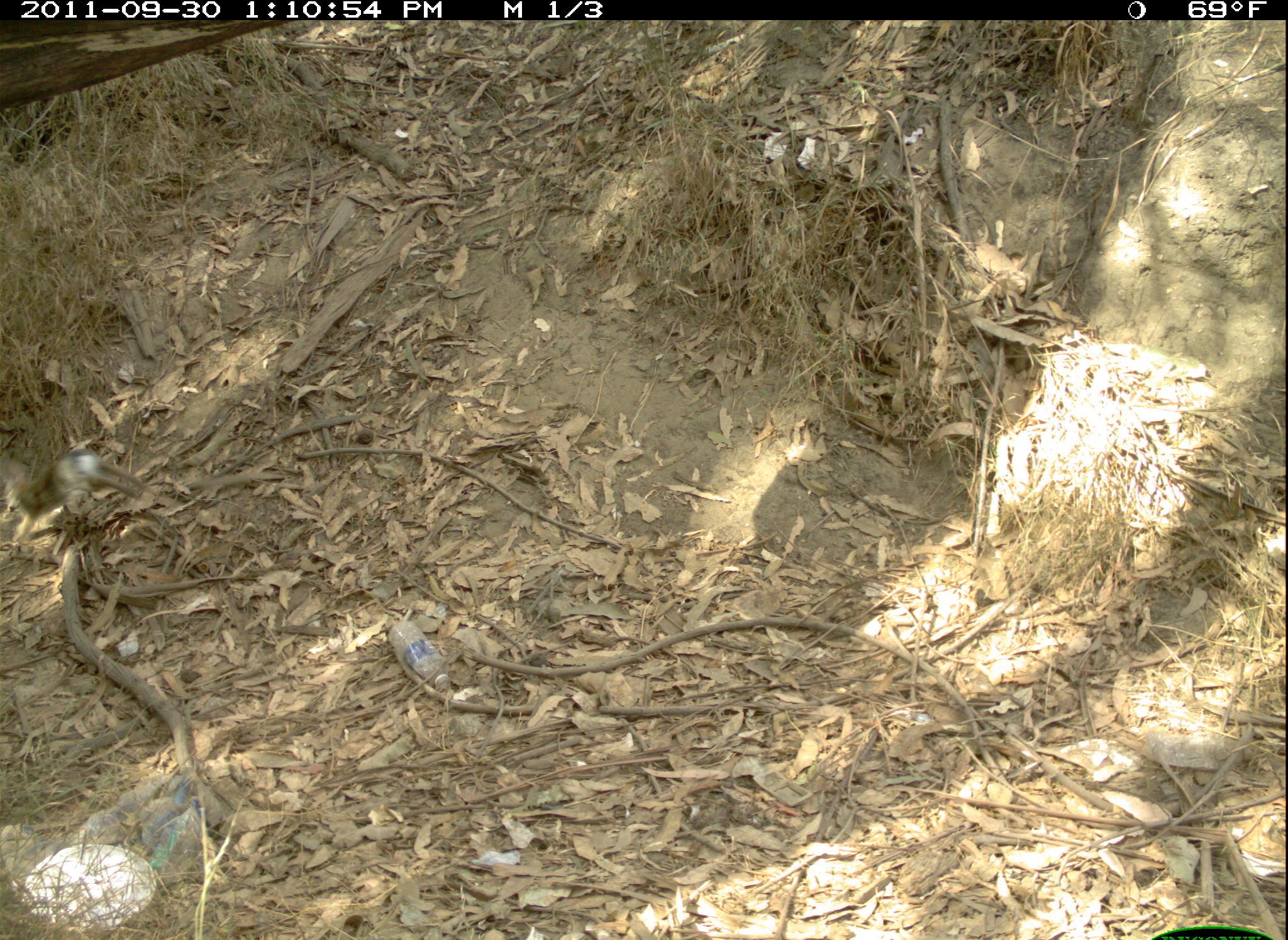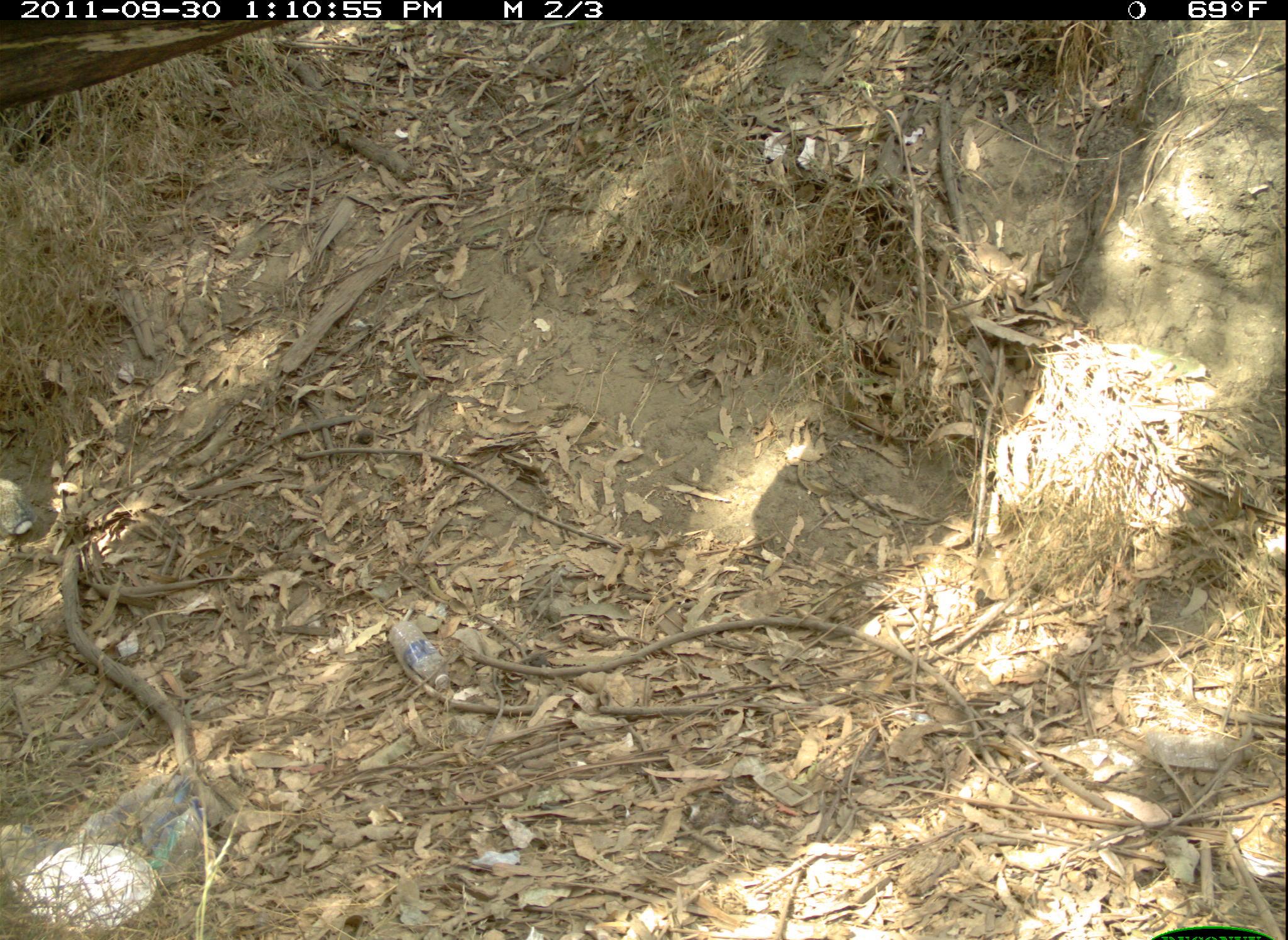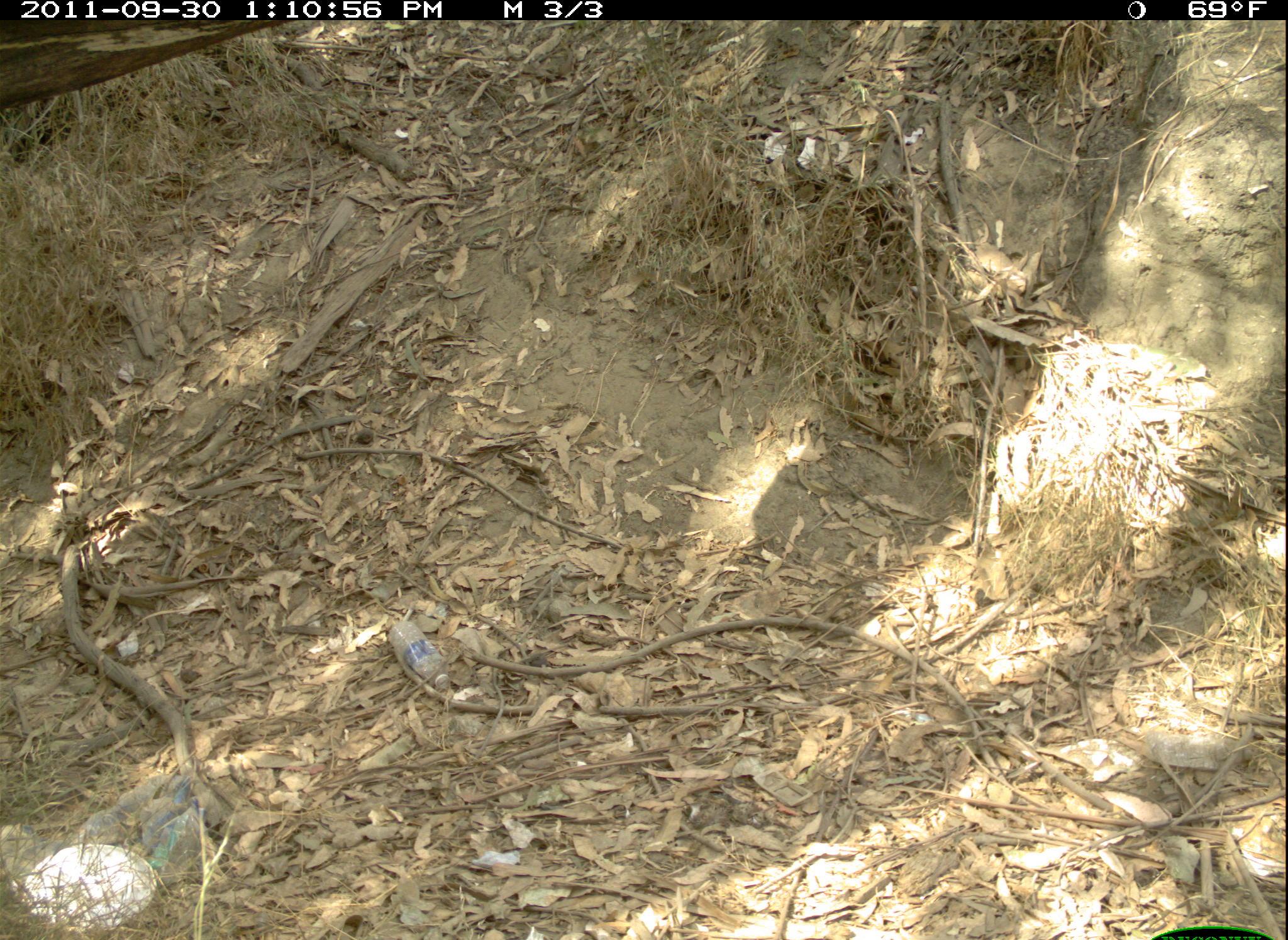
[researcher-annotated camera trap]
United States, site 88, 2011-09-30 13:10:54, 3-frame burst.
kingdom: Animalia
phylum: Chordata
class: Mammalia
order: Lagomorpha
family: Leporidae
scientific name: Leporidae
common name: rabbits and hares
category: rabbit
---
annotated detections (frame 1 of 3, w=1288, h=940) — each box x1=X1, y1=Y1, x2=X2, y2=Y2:
rabbit: x1=0, y1=430, x2=150, y2=552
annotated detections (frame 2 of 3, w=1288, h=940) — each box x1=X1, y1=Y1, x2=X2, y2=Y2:
rabbit: x1=0, y1=467, x2=47, y2=544